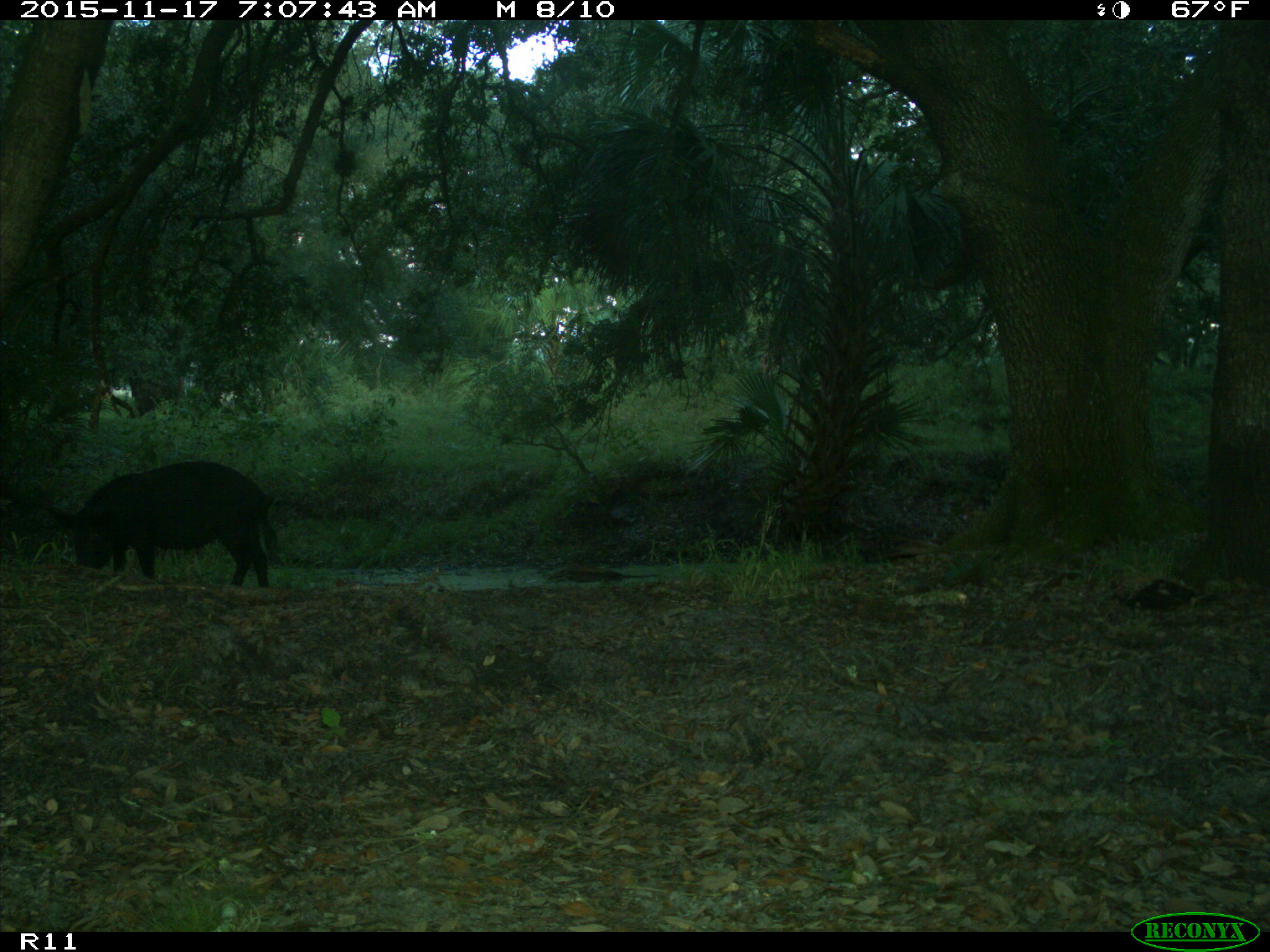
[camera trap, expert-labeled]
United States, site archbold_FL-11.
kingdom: Animalia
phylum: Chordata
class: Mammalia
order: Artiodactyla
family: Suidae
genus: Sus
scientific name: Sus scrofa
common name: wild boar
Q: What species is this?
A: Sus scrofa (wild boar).